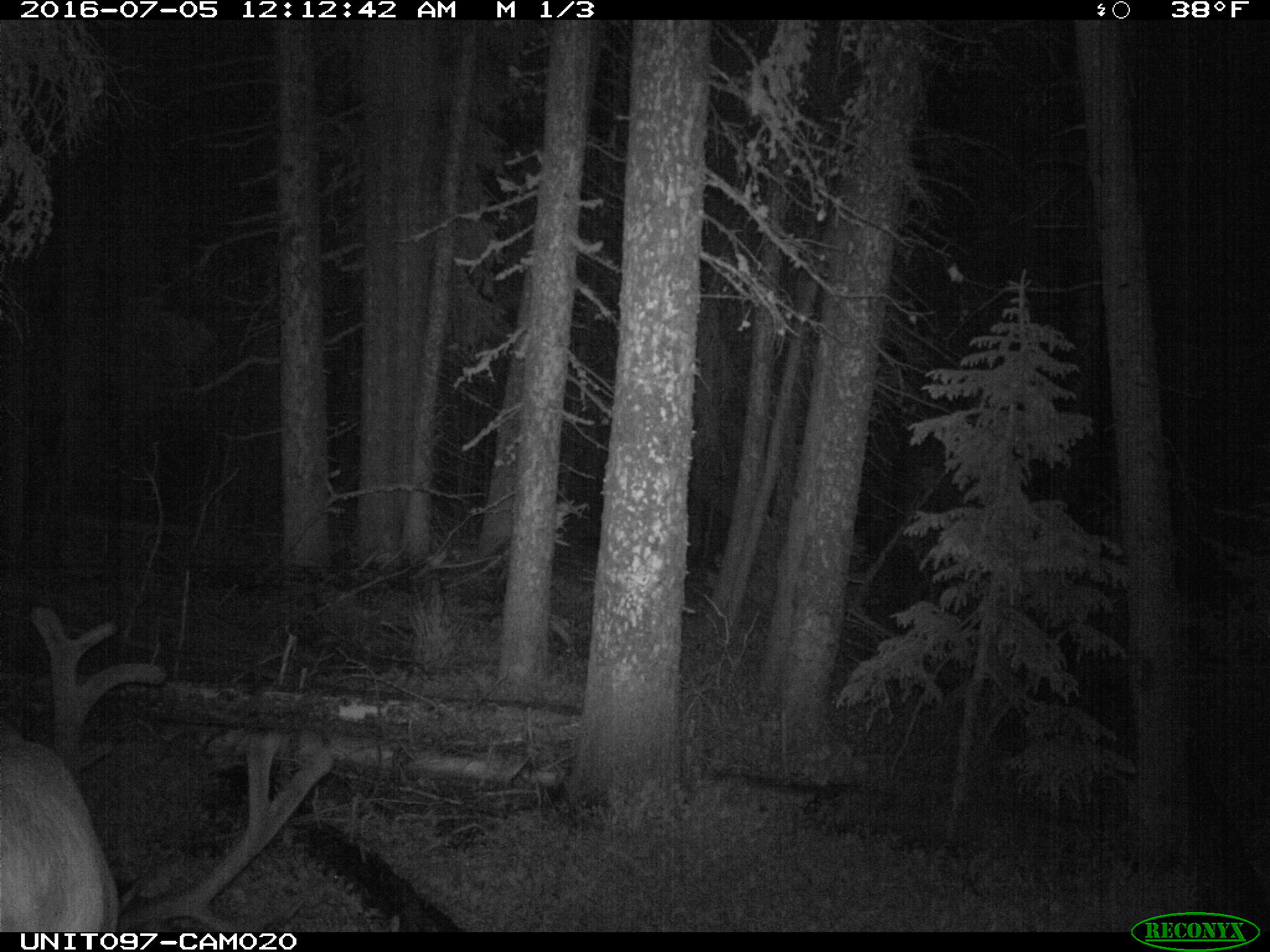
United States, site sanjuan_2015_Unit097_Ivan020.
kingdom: Animalia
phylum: Chordata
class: Mammalia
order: Artiodactyla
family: Cervidae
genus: Cervus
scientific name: Cervus elaphus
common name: red deer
Cervus elaphus (red deer).